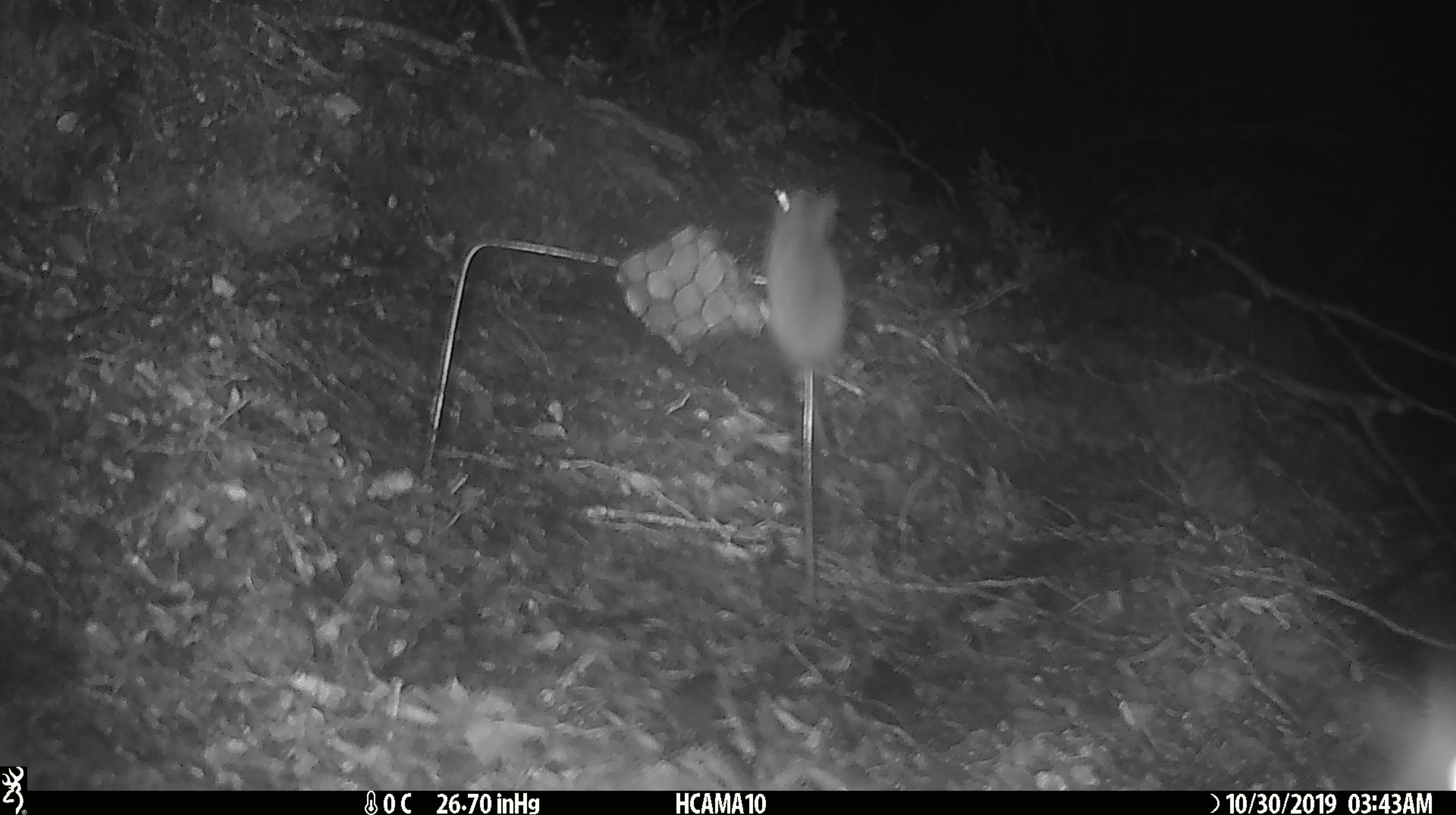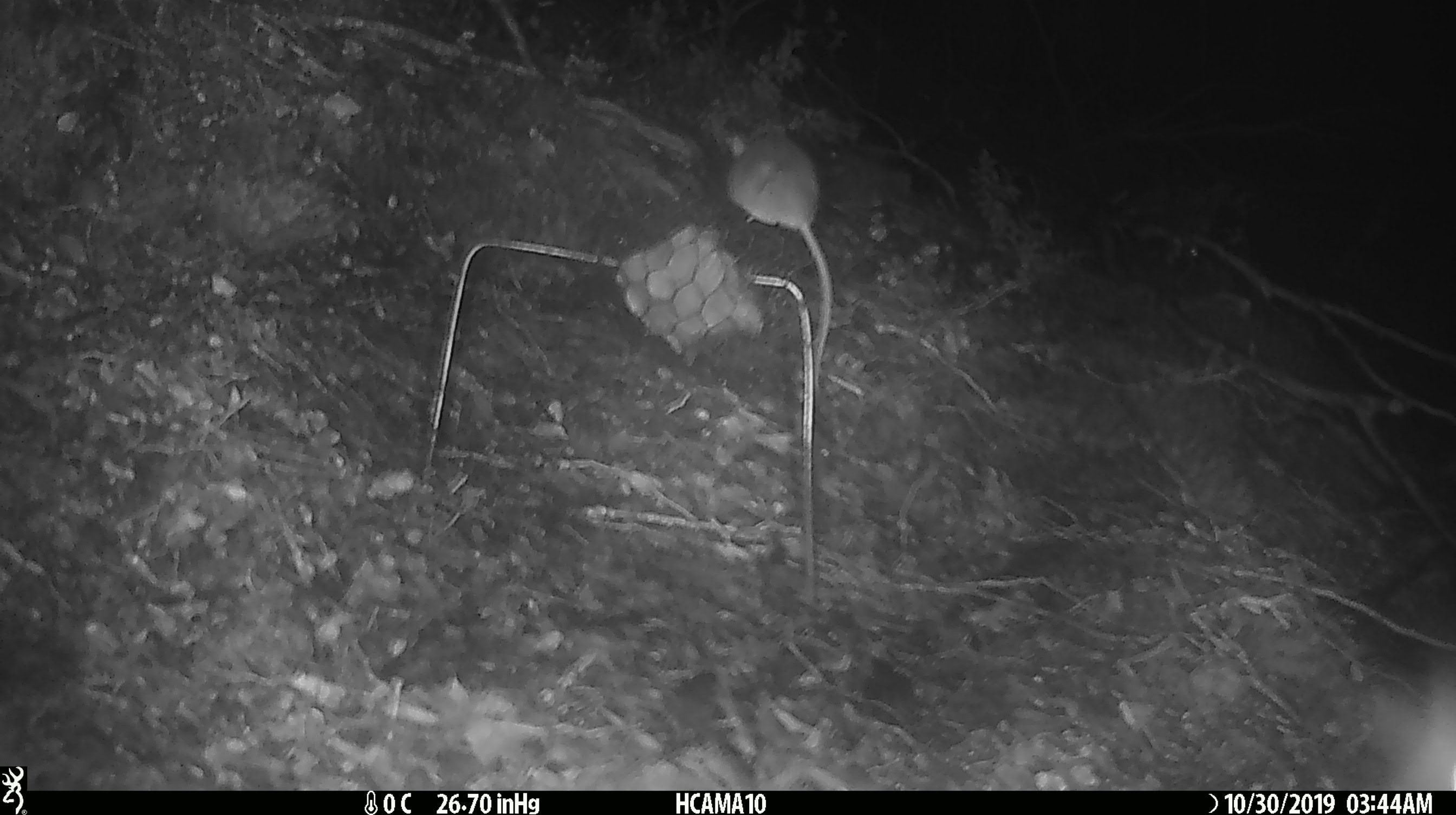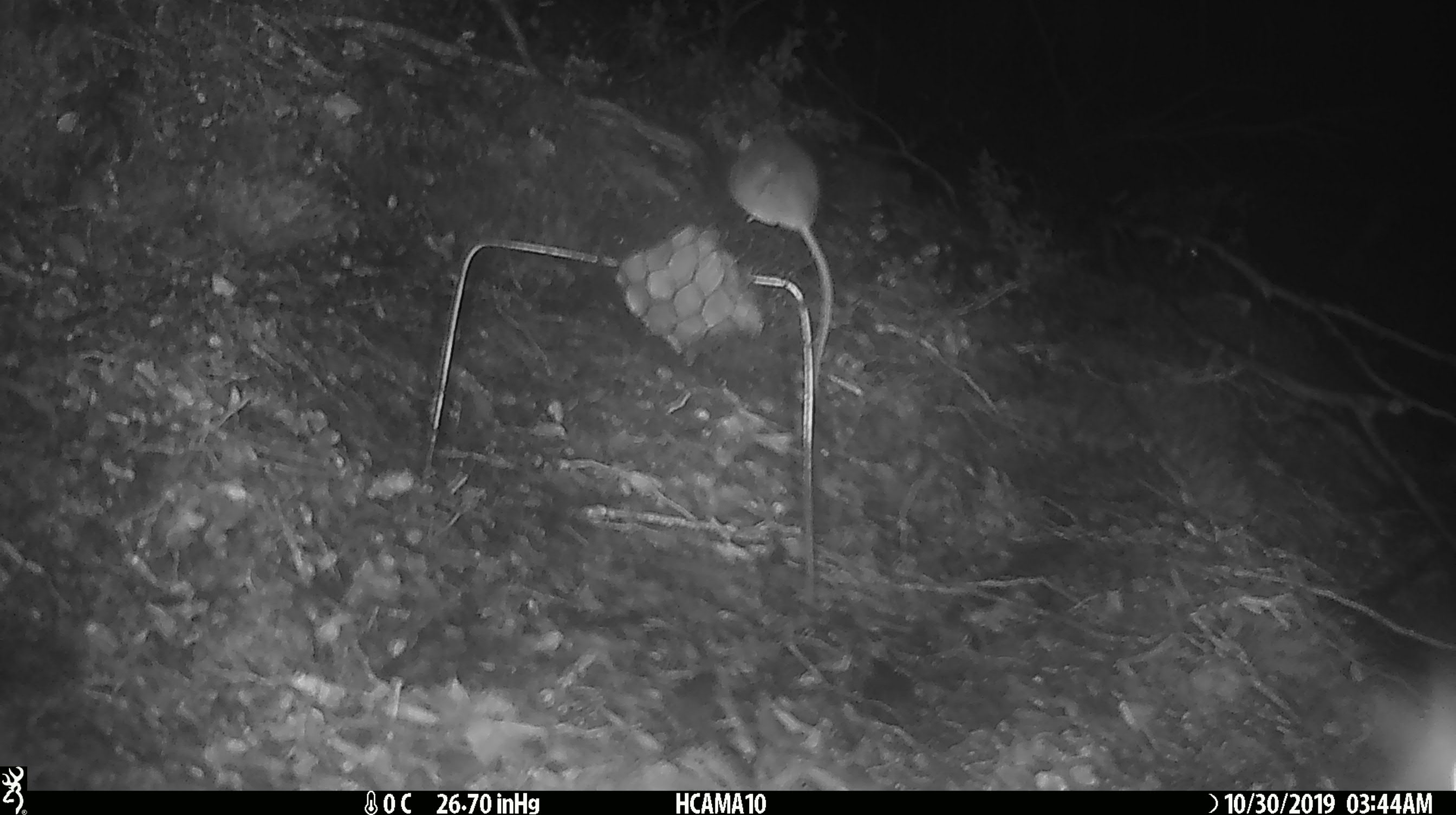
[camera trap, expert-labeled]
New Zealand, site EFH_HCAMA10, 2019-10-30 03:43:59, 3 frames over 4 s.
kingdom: Animalia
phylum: Chordata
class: Mammalia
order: Rodentia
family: Muridae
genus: Mus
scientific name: Mus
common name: mouse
Mouse (Mus).